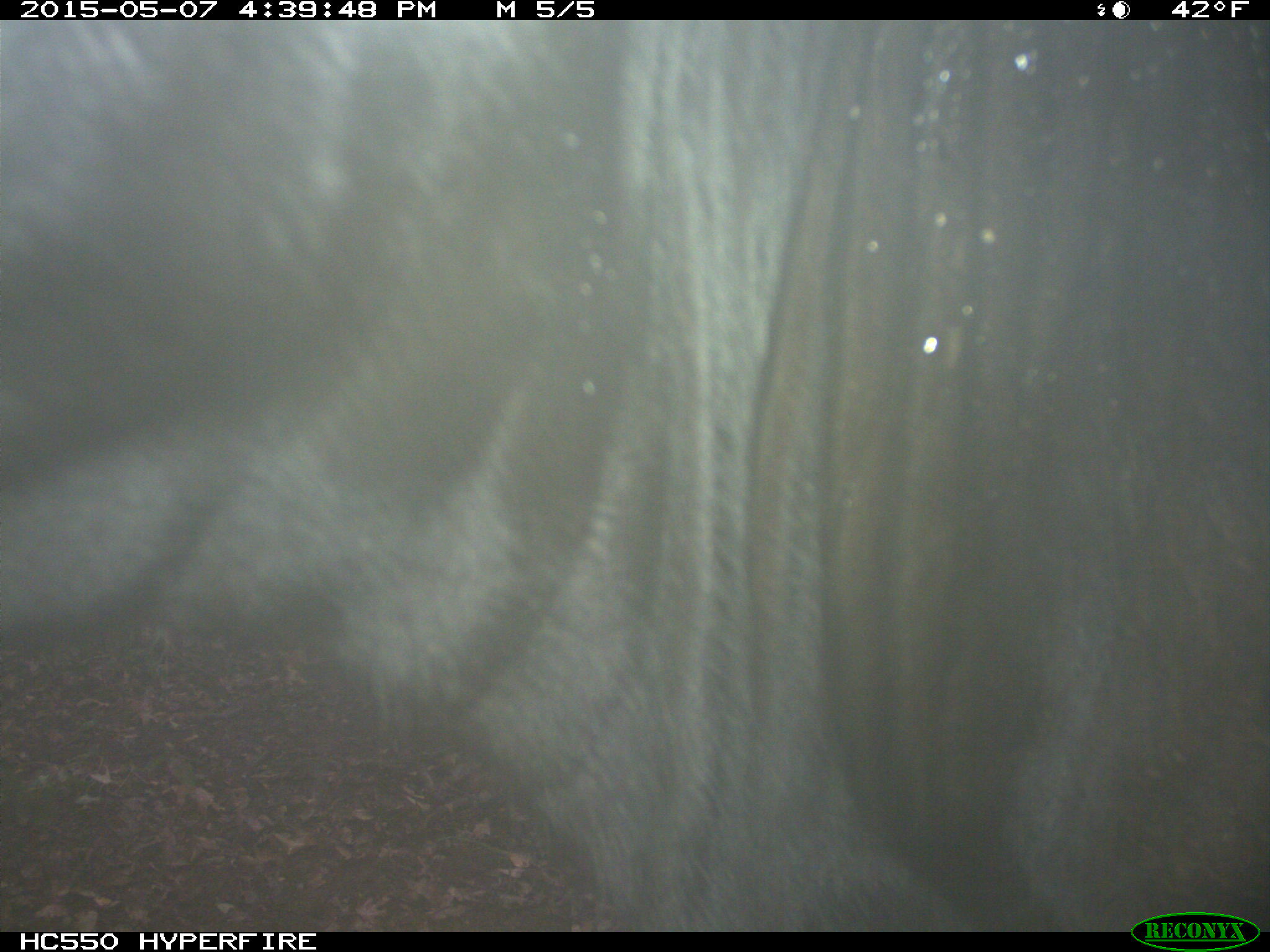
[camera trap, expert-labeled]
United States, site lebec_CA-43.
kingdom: Animalia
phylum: Chordata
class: Mammalia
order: Artiodactyla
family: Bovidae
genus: Bos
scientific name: Bos taurus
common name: domestic cow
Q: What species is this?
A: Bos taurus (domestic cow).